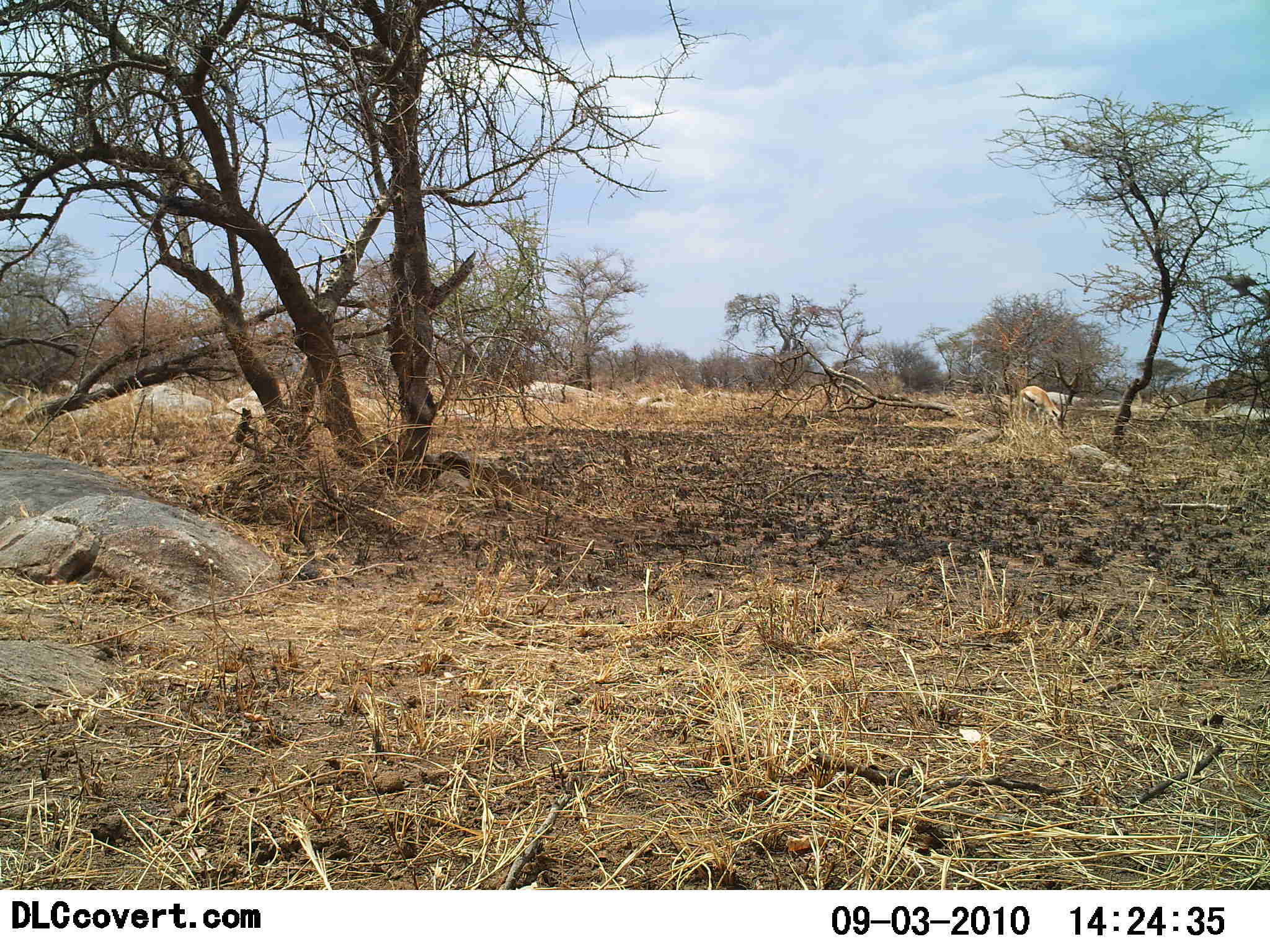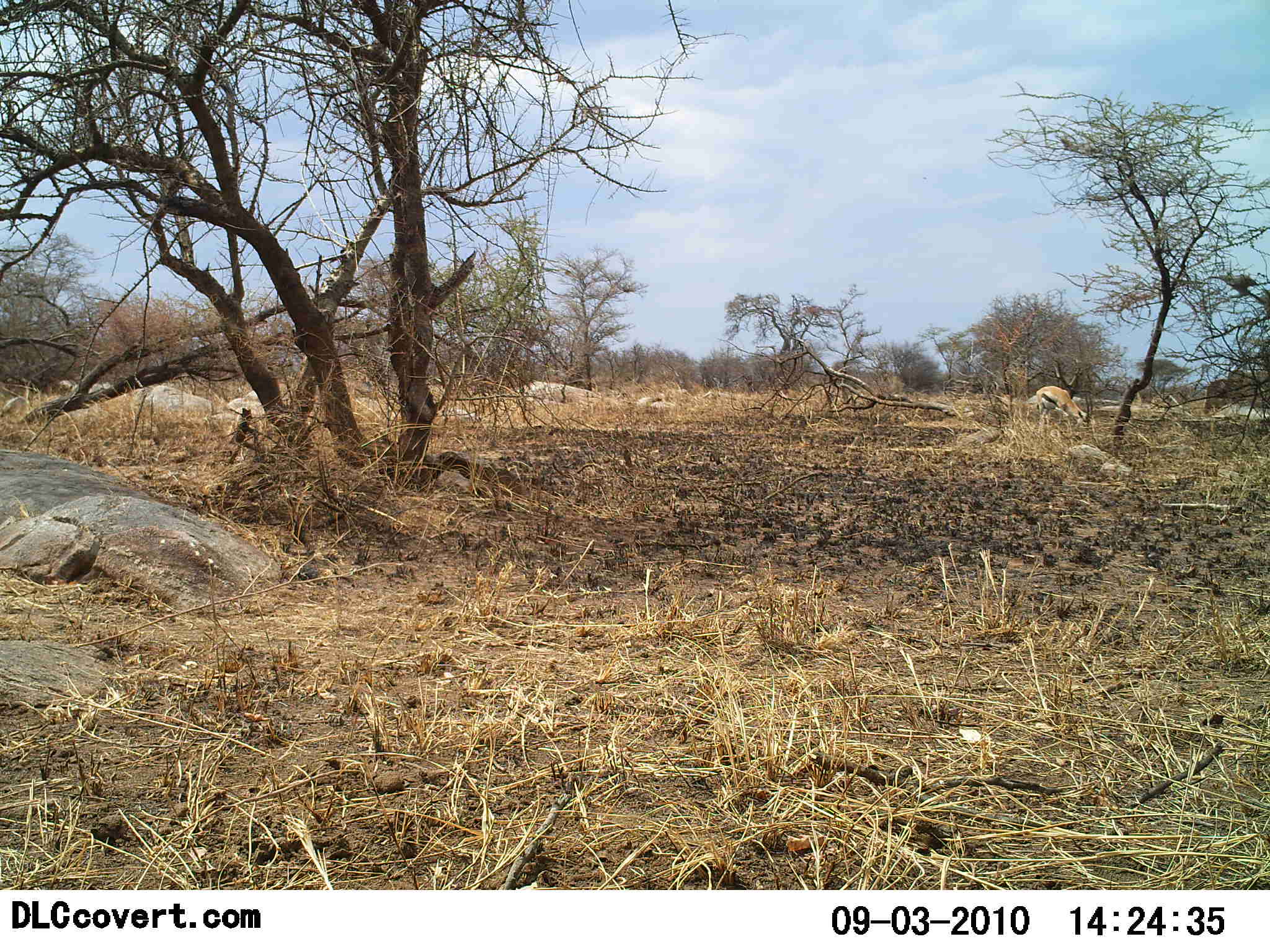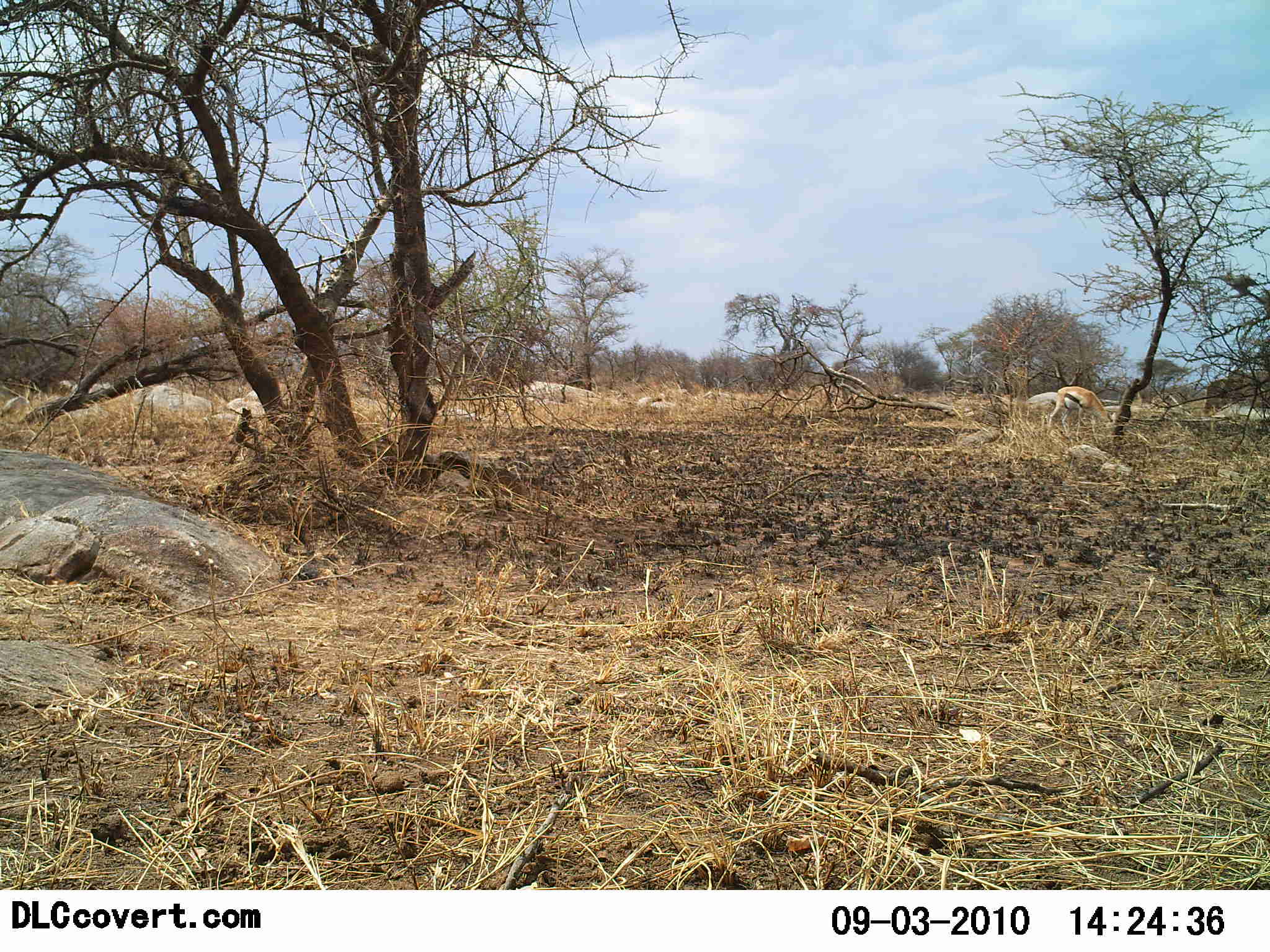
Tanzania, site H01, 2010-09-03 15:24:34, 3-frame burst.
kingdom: Animalia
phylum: Chordata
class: Mammalia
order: Artiodactyla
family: Bovidae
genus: Eudorcas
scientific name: Eudorcas thomsonii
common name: thomson's gazelle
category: gazellethomsons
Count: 1.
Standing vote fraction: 30%.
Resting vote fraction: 10%.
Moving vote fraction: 40%.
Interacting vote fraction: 0%.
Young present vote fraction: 0%.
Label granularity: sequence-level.